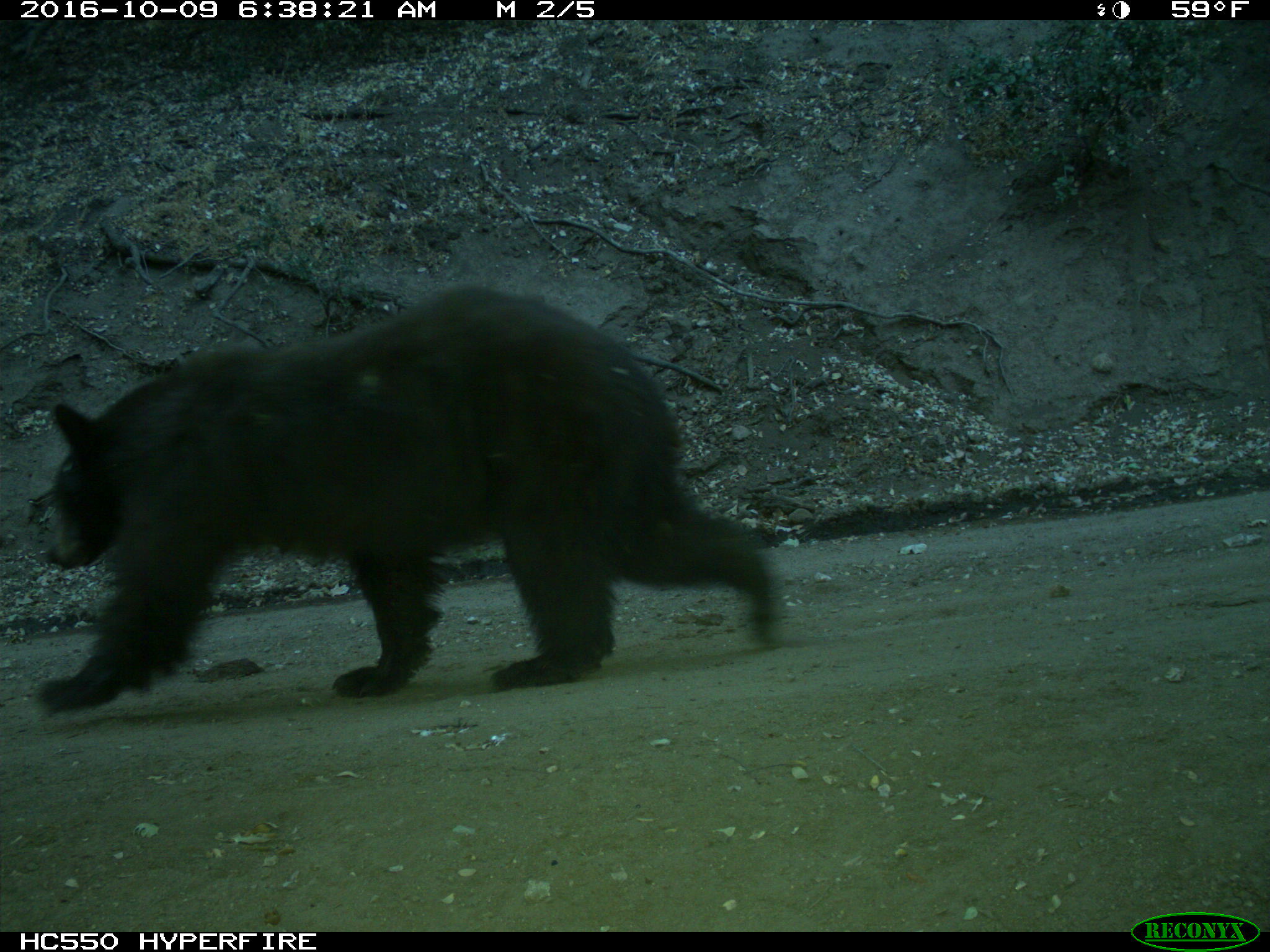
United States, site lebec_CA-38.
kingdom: Animalia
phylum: Chordata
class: Mammalia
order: Carnivora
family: Ursidae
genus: Ursus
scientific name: Ursus americanus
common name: american black bear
Ursus americanus (american black bear).